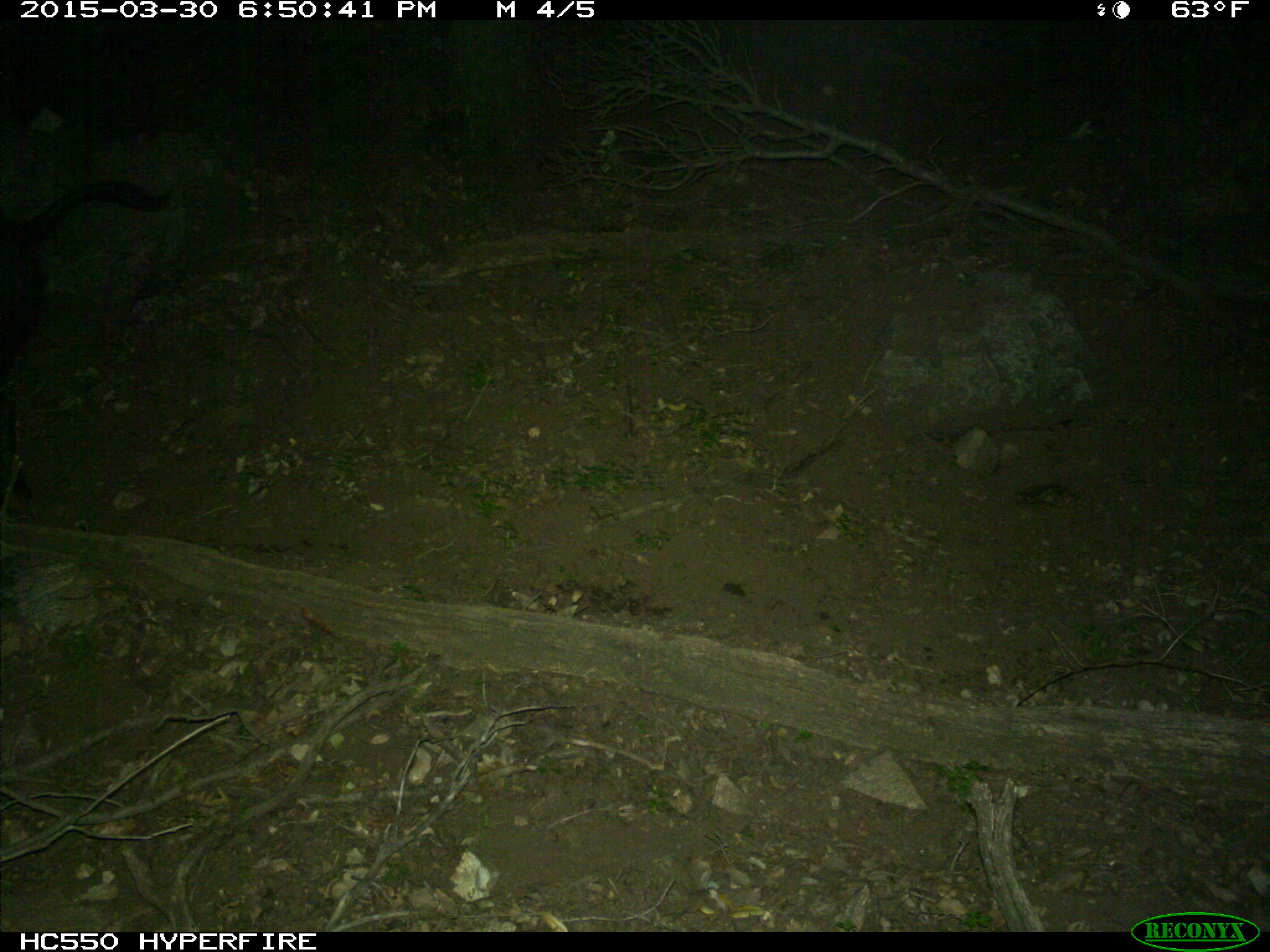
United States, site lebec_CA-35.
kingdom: Animalia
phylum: Chordata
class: Mammalia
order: Artiodactyla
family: Suidae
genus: Sus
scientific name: Sus scrofa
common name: wild boar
Sus scrofa (wild boar).